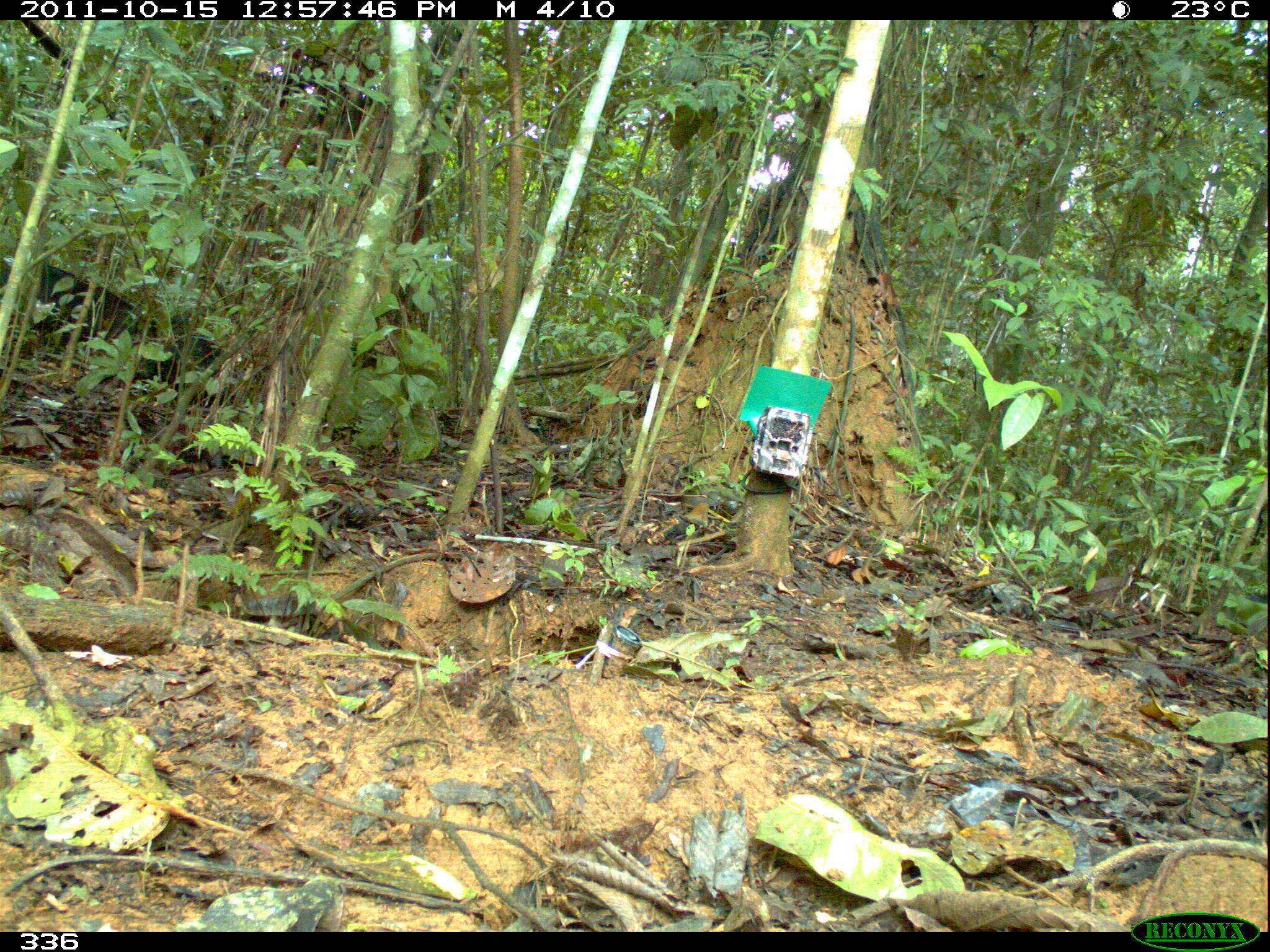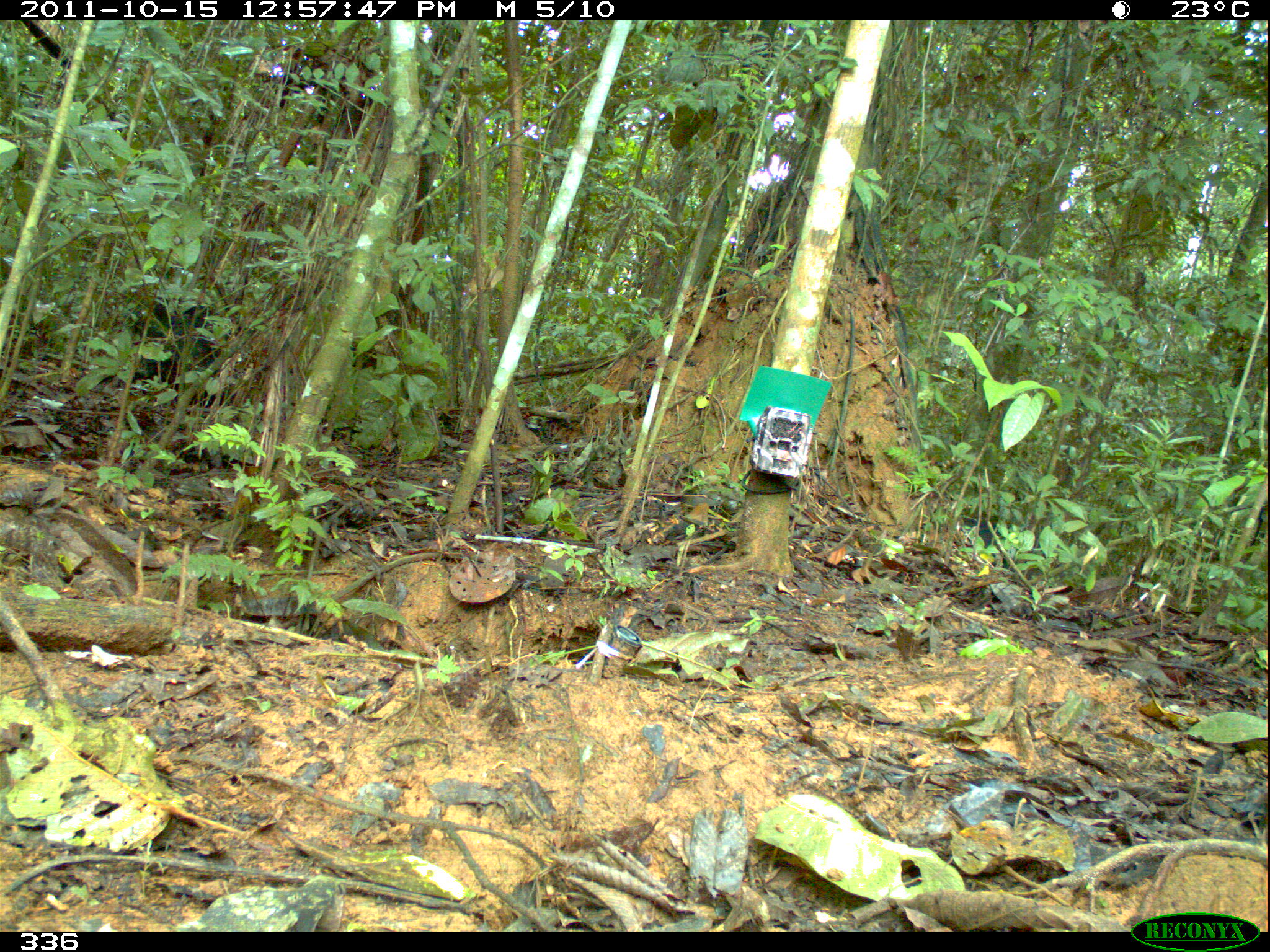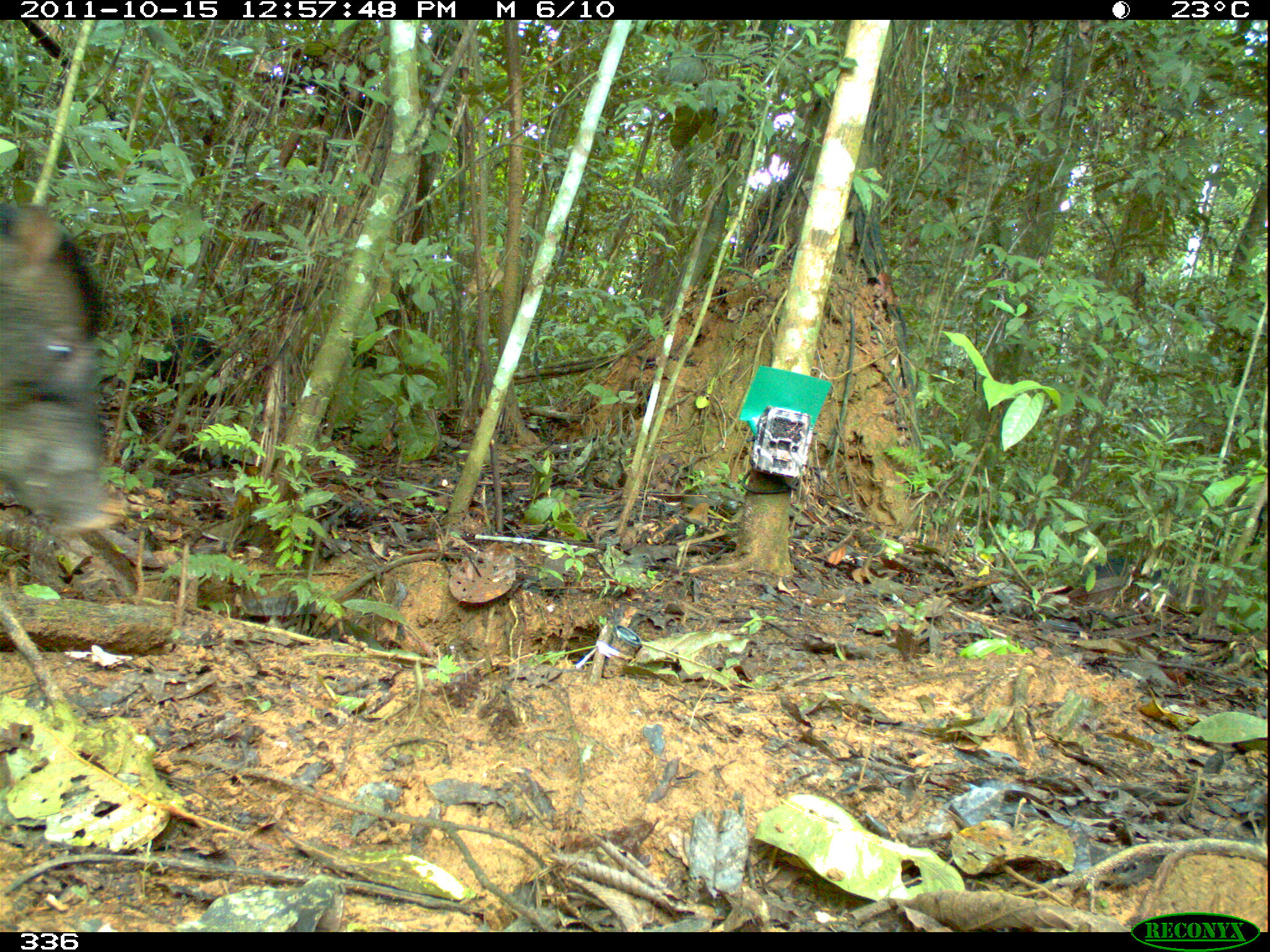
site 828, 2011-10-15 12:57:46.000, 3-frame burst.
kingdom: Animalia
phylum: Chordata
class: Mammalia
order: Artiodactyla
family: Tayassuidae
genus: Tayassu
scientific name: Tayassu pecari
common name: white-lipped peccary